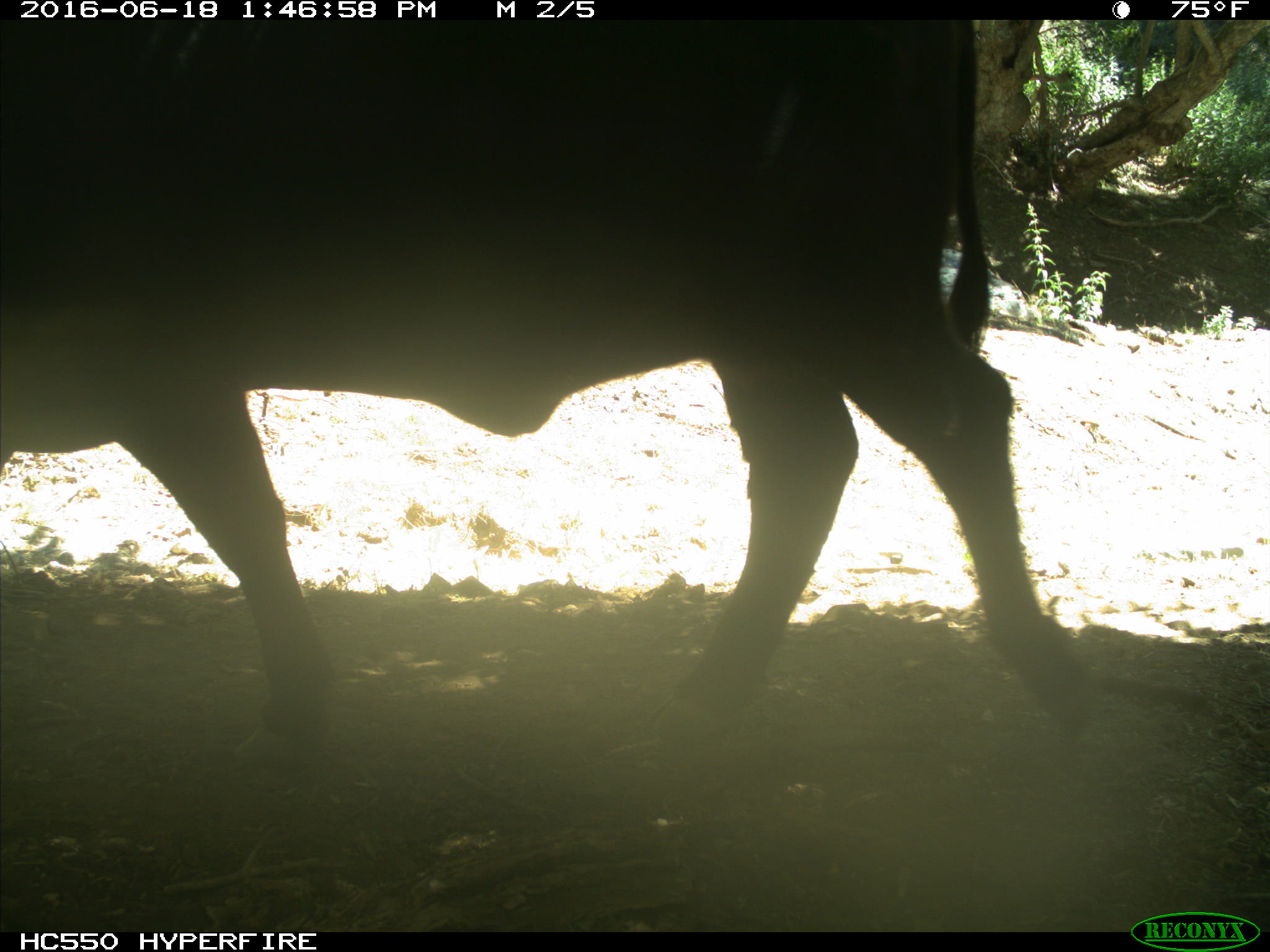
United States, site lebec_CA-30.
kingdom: Animalia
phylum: Chordata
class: Mammalia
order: Artiodactyla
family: Bovidae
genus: Bos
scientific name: Bos taurus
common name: domestic cow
Bos taurus (domestic cow).